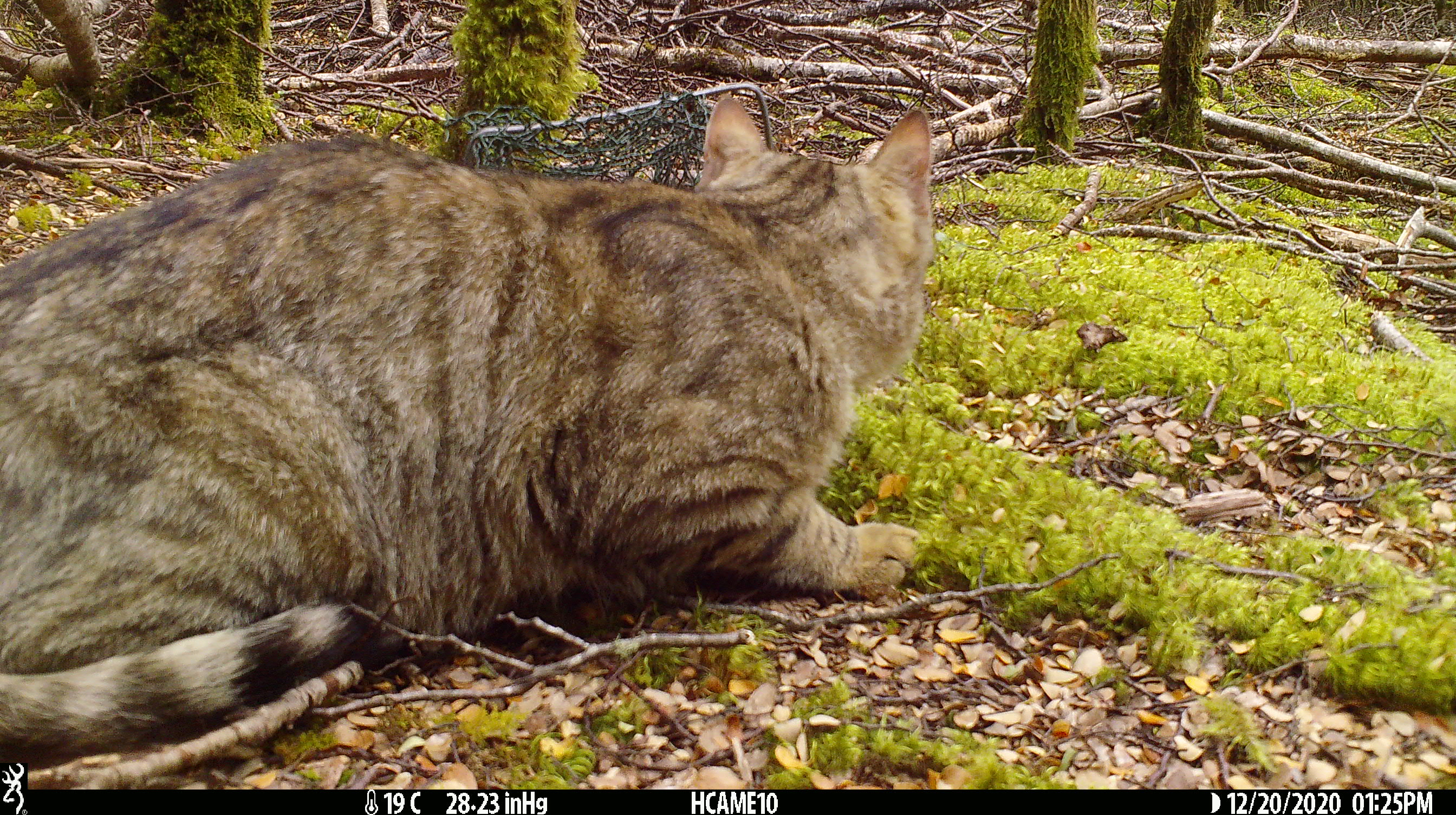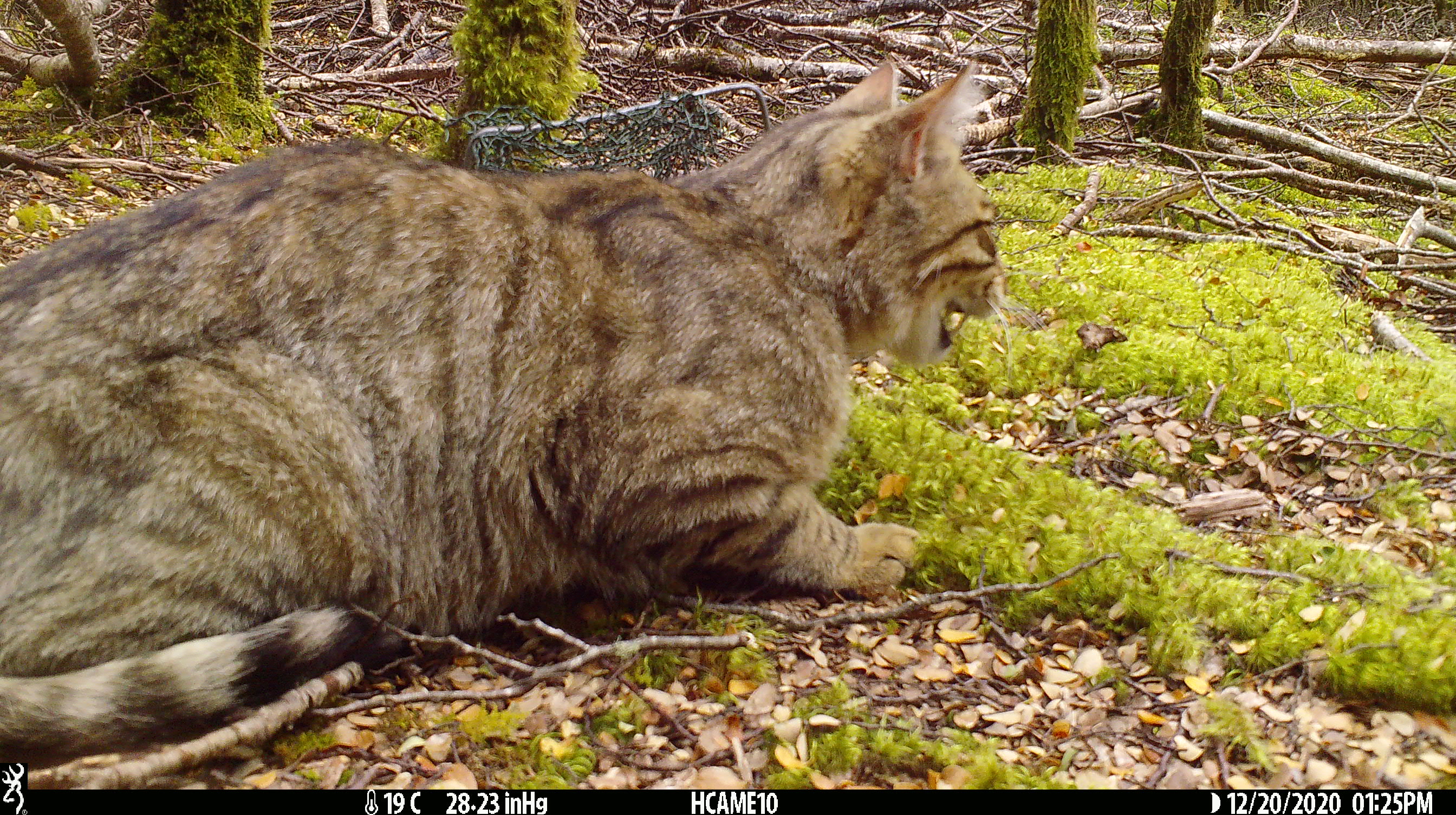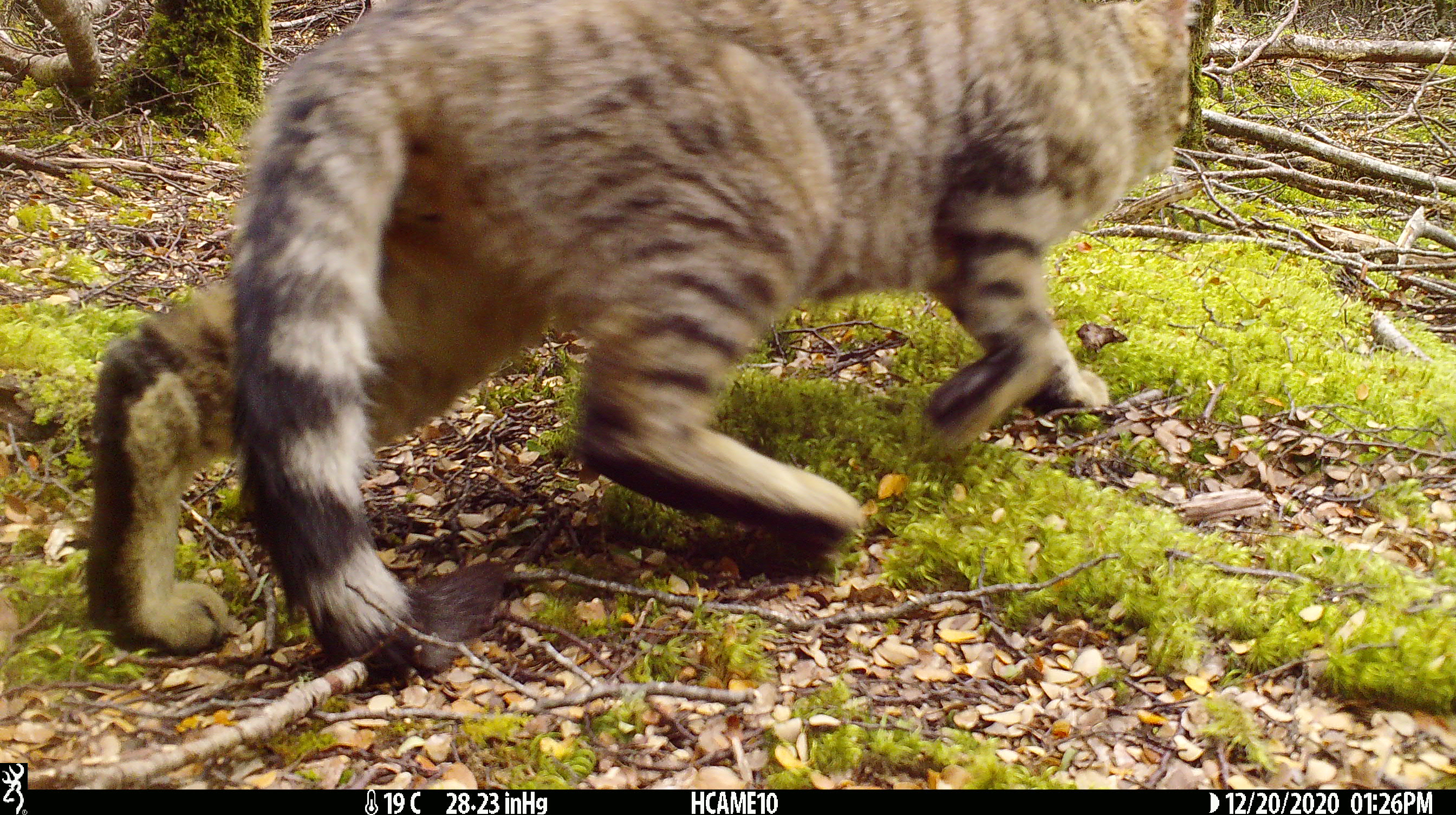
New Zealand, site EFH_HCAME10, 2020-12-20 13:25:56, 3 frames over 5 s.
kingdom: Animalia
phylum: Chordata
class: Mammalia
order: Carnivora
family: Felidae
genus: Felis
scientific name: Felis catus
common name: domestic cat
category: cat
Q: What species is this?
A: Cat (domestic cat) (Felis catus).